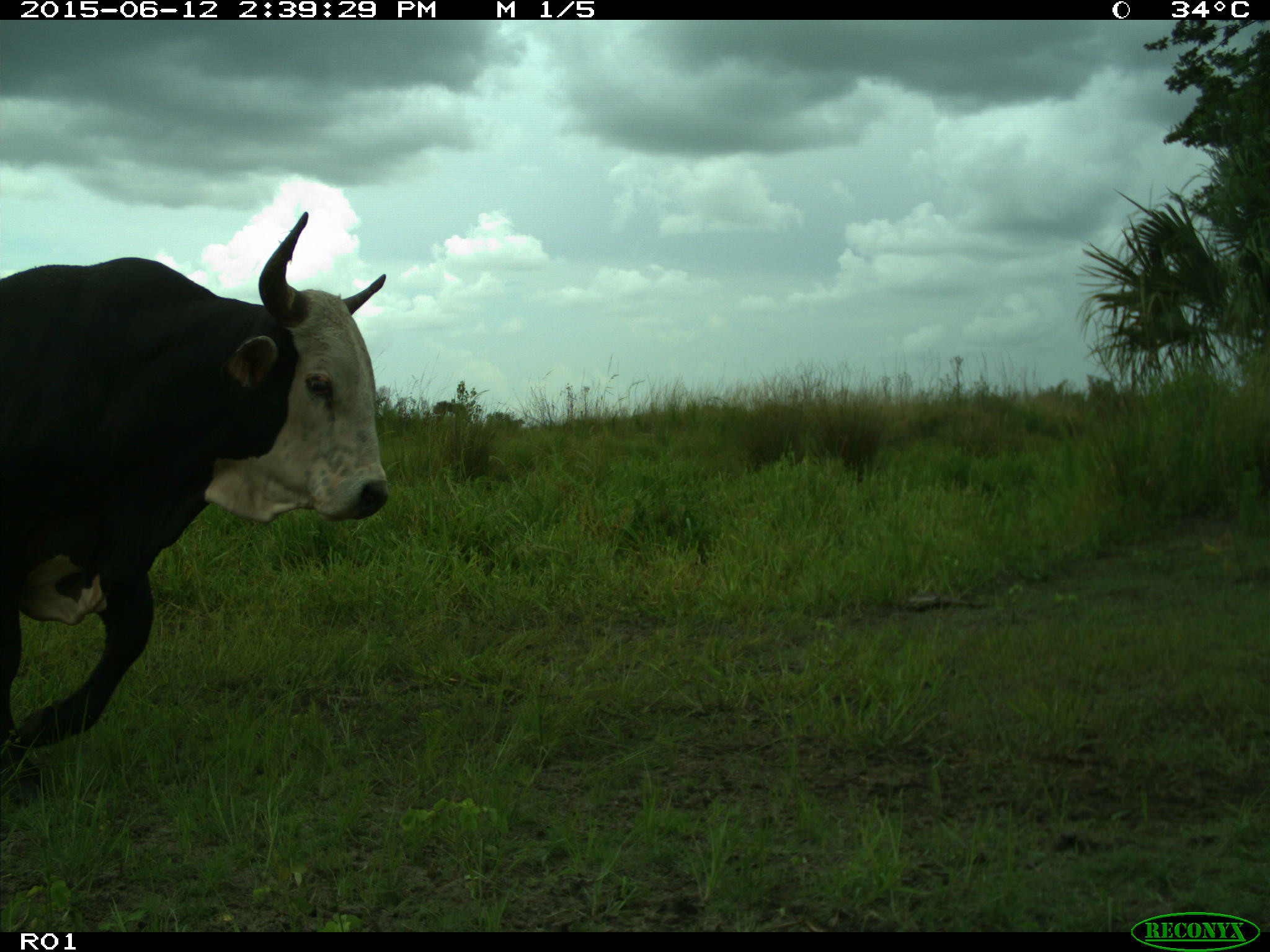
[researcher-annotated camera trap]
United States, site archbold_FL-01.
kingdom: Animalia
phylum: Chordata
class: Mammalia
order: Artiodactyla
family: Bovidae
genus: Bos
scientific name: Bos taurus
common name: domestic cow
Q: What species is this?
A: Bos taurus (domestic cow).